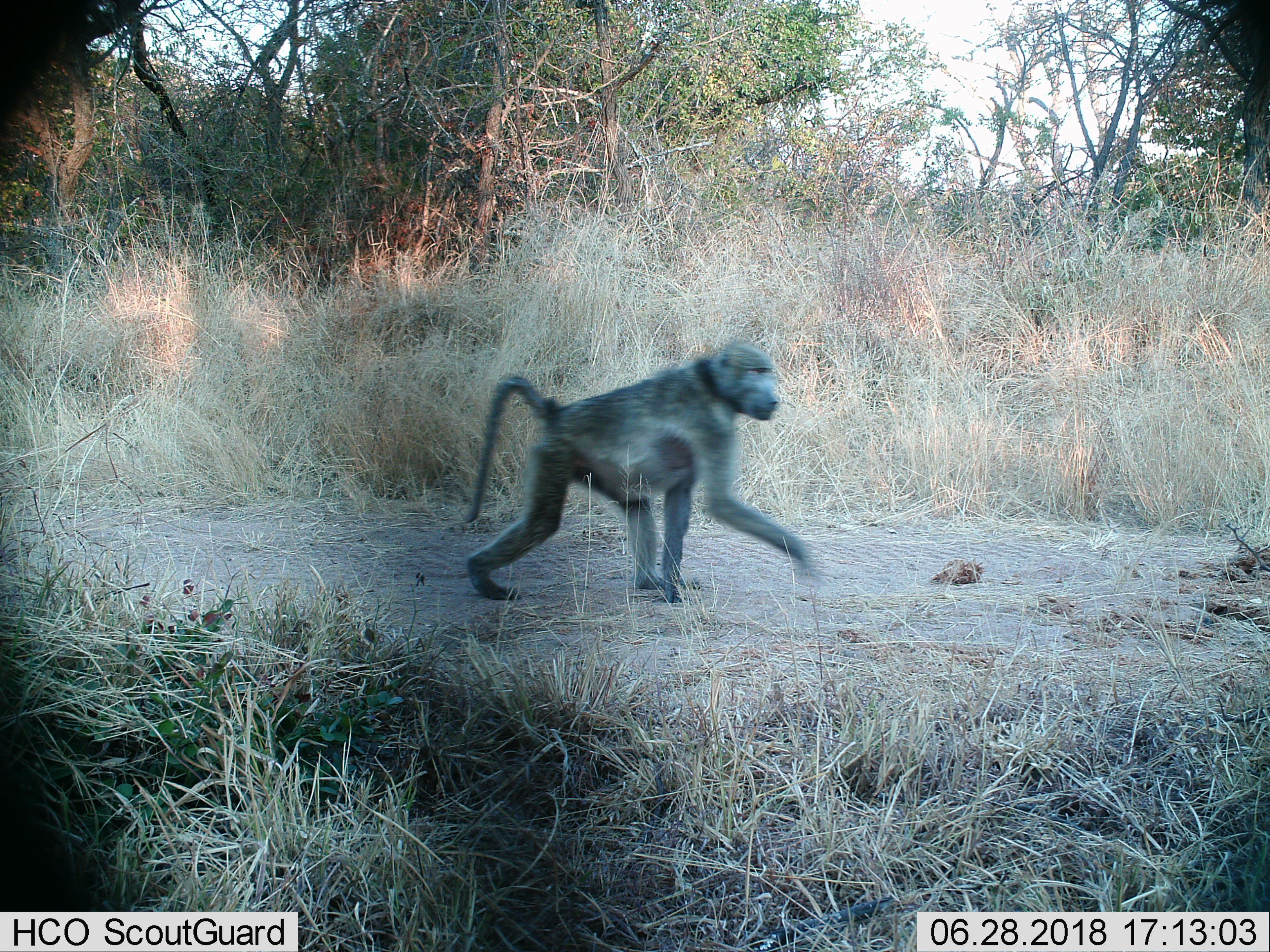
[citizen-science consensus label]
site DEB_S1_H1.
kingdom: Animalia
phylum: Chordata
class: Mammalia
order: Primates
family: Cercopithecidae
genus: Papio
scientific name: Papio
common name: baboon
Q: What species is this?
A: Baboon (Papio).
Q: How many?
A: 1.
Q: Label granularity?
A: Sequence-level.